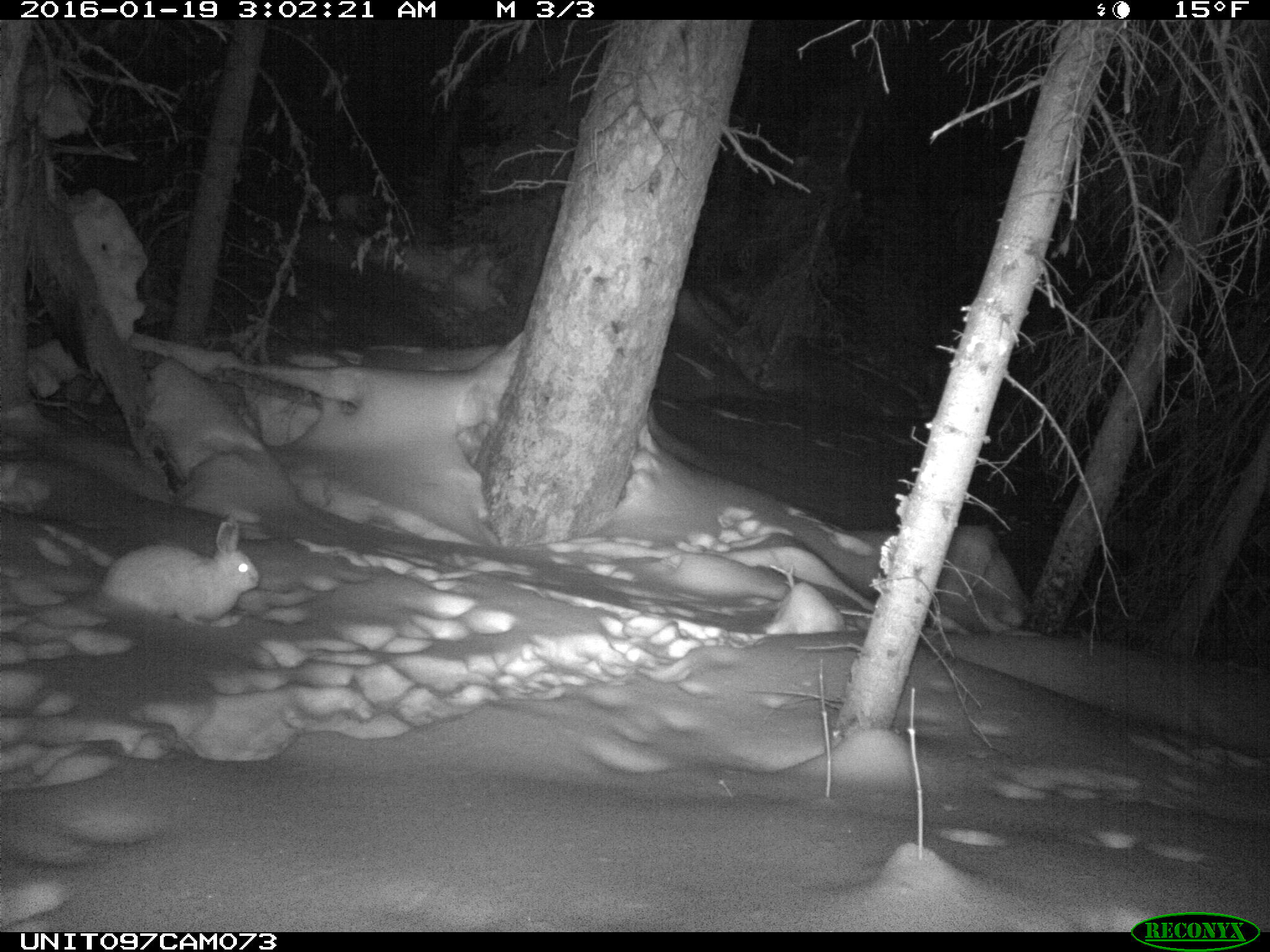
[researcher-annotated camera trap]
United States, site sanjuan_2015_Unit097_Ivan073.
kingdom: Animalia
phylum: Chordata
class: Mammalia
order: Lagomorpha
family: Leporidae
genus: Lepus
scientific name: Lepus americanus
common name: snowshoe hare